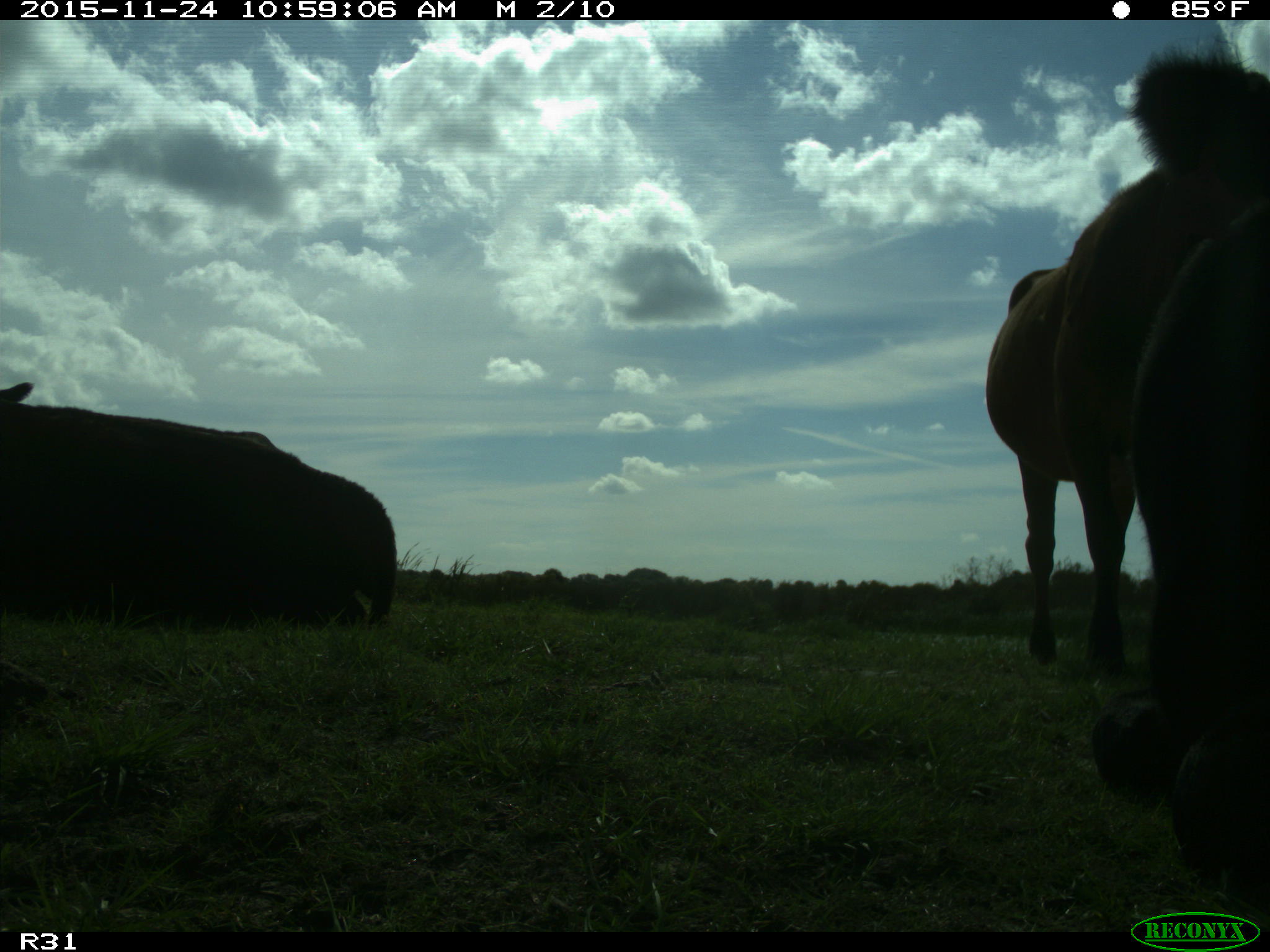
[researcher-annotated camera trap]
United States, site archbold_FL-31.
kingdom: Animalia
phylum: Chordata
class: Mammalia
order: Artiodactyla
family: Bovidae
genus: Bos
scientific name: Bos taurus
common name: domestic cow